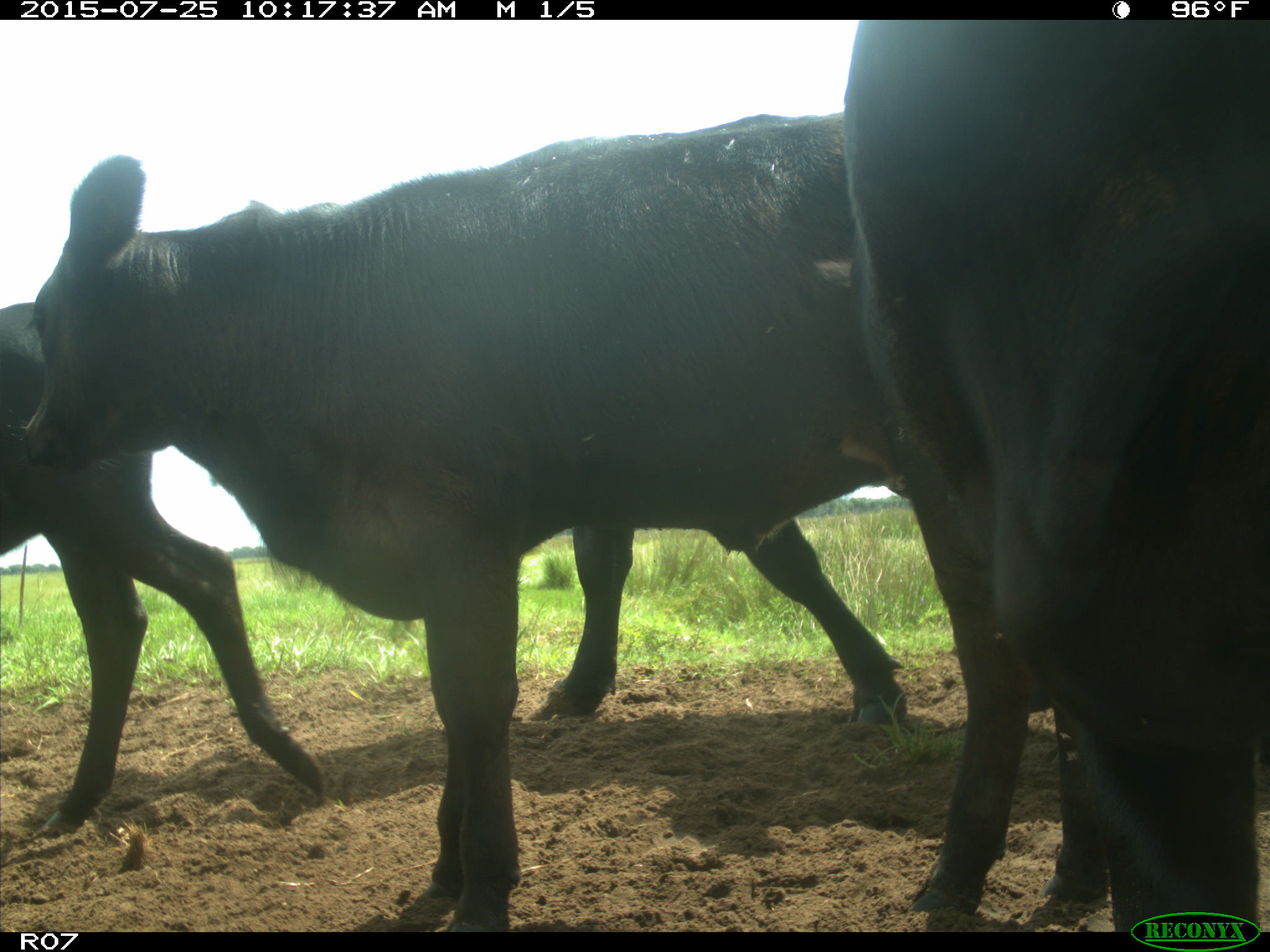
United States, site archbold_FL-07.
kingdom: Animalia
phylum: Chordata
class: Mammalia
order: Artiodactyla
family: Bovidae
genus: Bos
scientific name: Bos taurus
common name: domestic cow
Bos taurus (domestic cow).